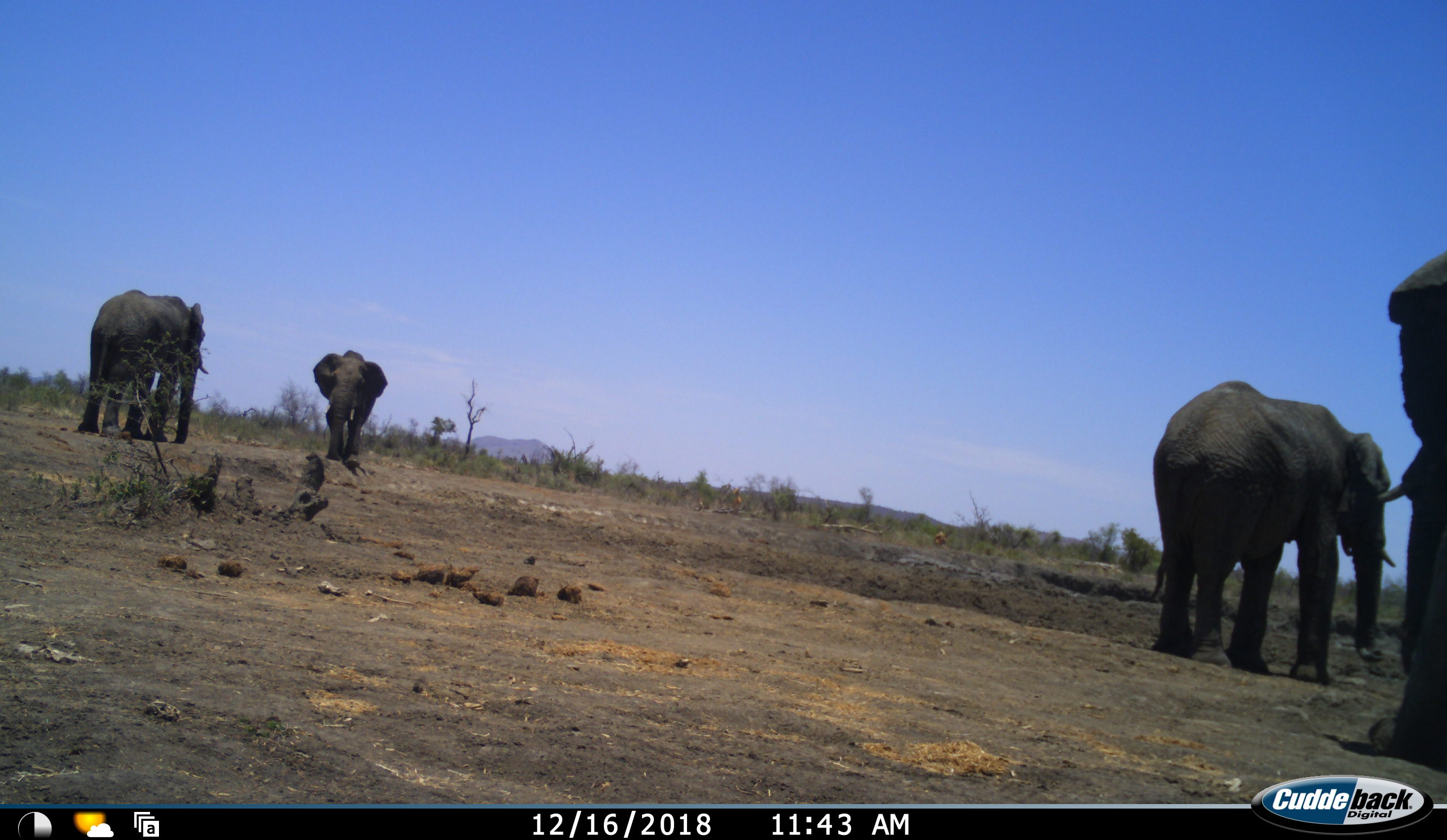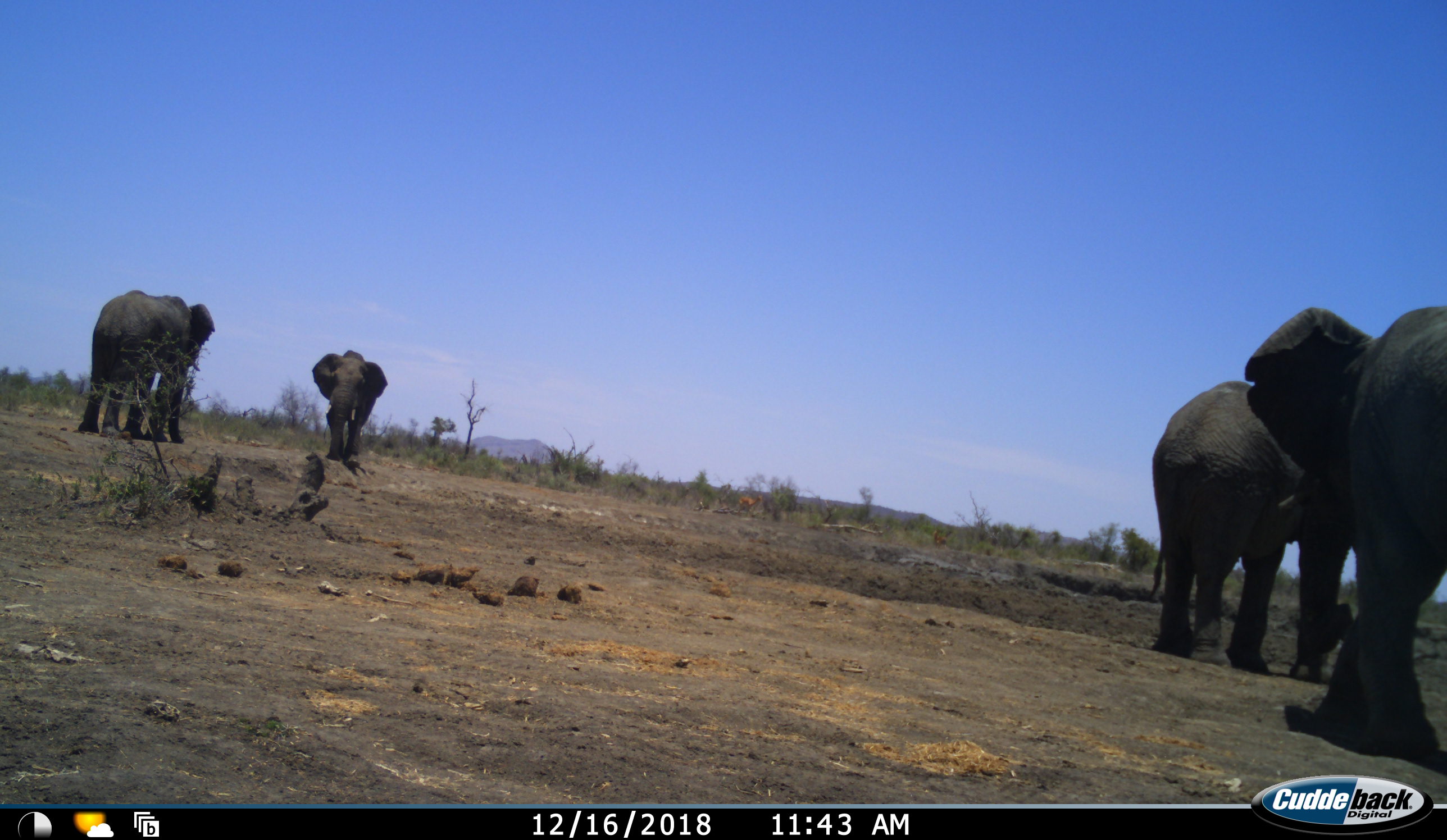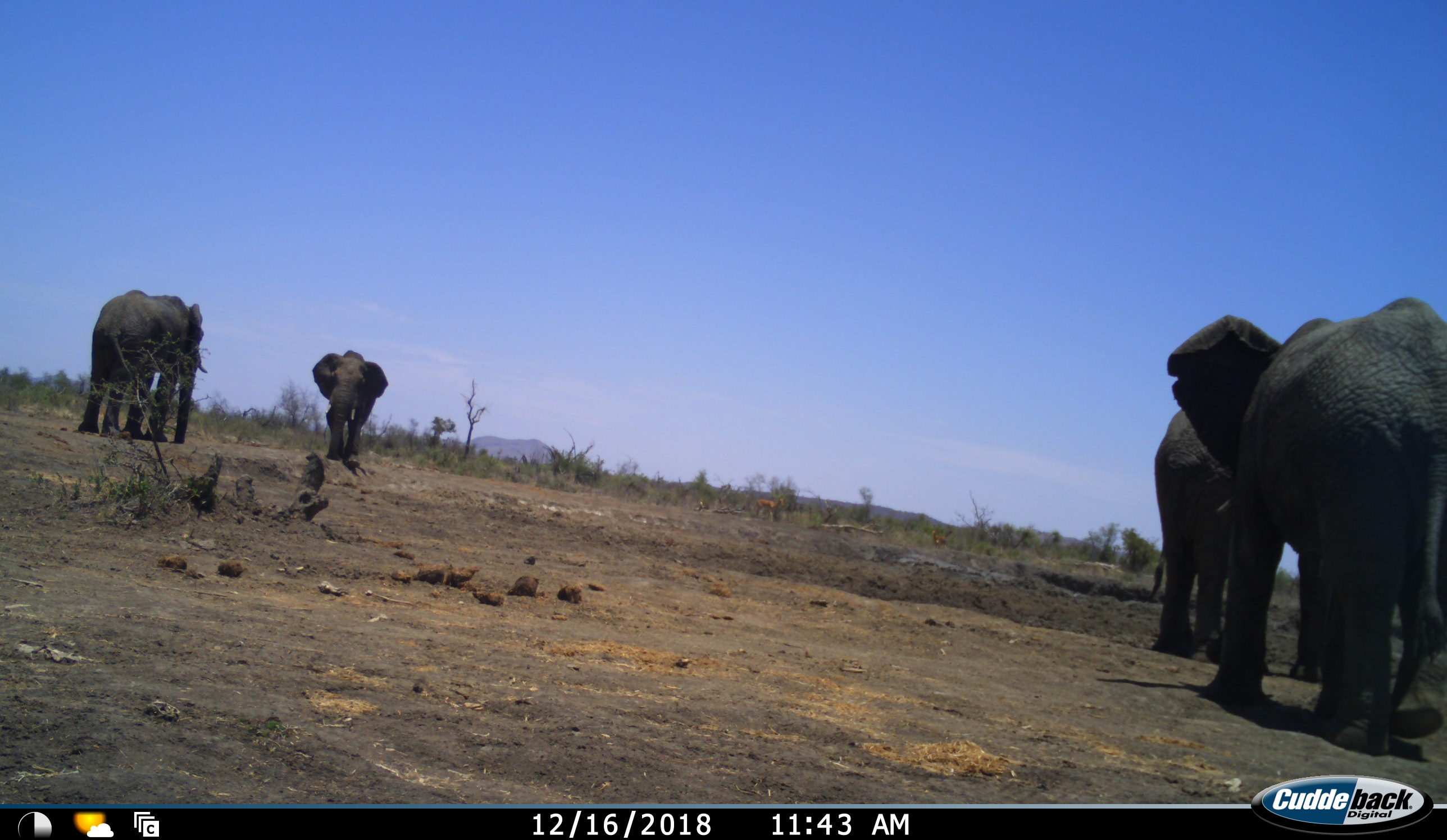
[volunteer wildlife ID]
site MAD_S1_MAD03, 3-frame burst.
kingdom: Animalia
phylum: Chordata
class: Mammalia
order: Proboscidea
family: Elephantidae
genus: Loxodonta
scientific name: Loxodonta africana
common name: african bush elephant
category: elephant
Elephant (african bush elephant) (Loxodonta africana), count 4. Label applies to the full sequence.